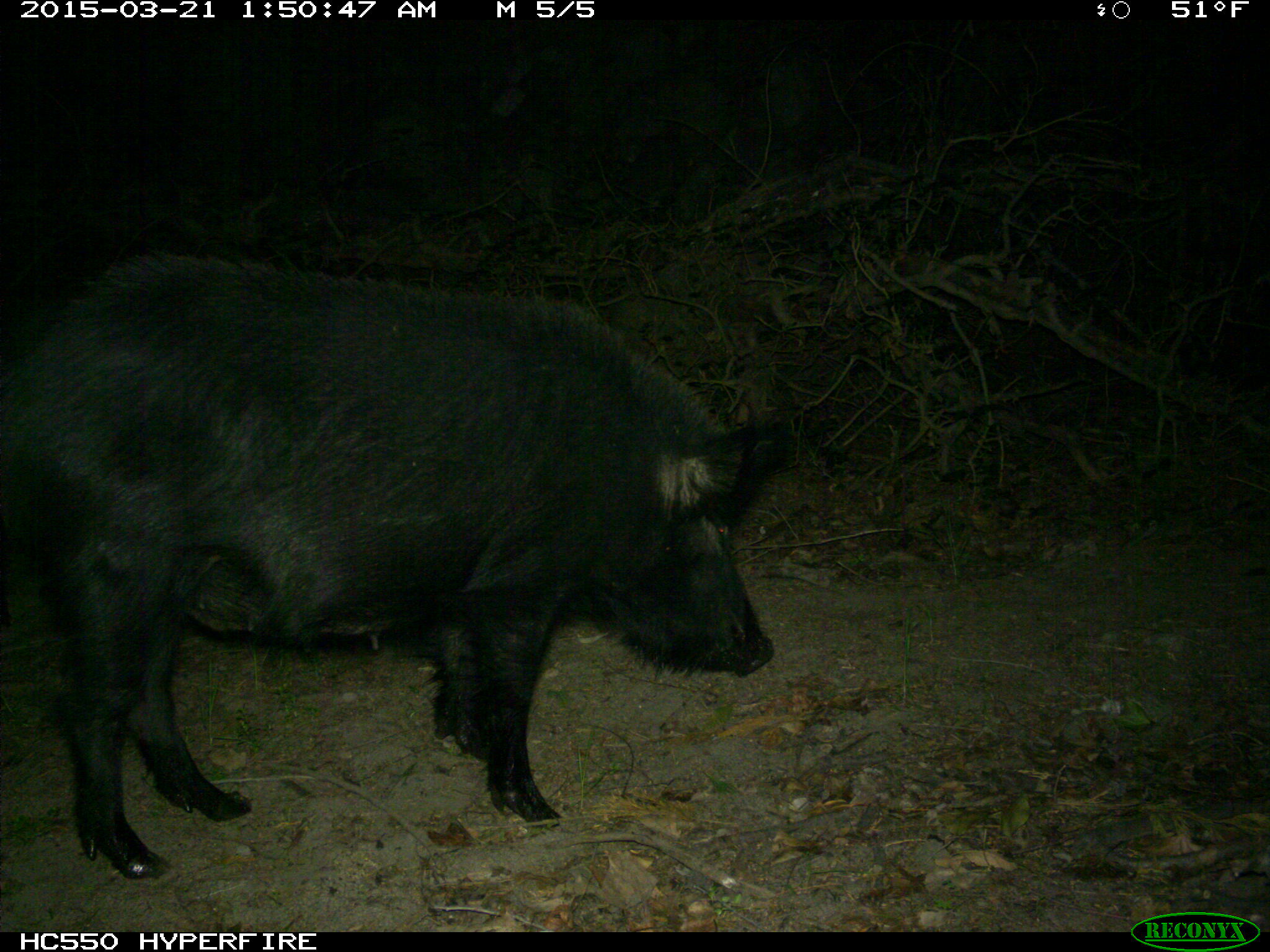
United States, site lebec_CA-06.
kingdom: Animalia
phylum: Chordata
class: Mammalia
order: Artiodactyla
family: Suidae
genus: Sus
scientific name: Sus scrofa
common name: wild boar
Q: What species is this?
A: Sus scrofa (wild boar).